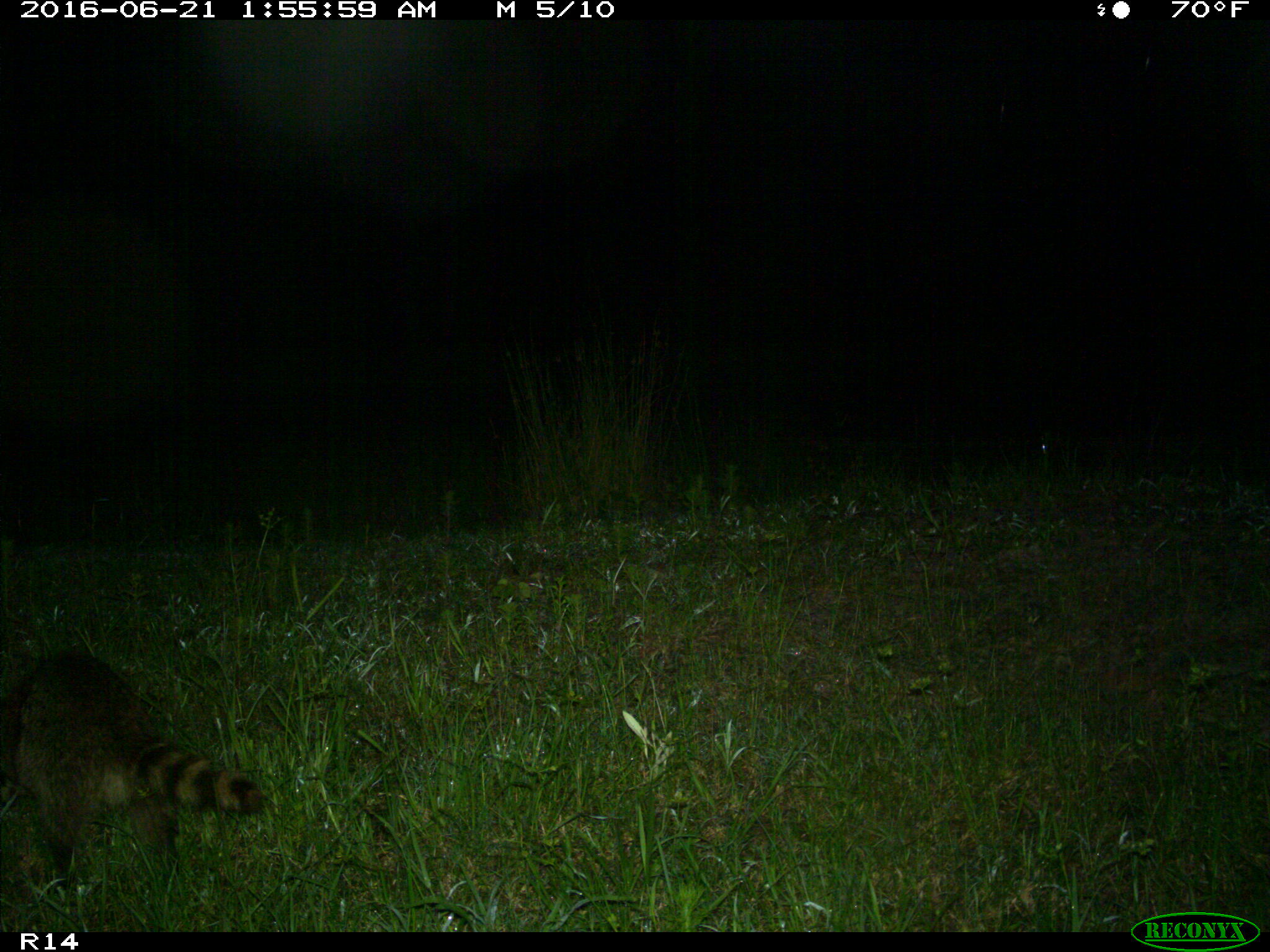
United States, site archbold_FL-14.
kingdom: Animalia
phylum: Chordata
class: Mammalia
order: Carnivora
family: Procyonidae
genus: Procyon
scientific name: Procyon lotor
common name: common raccoon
Procyon lotor (common raccoon).